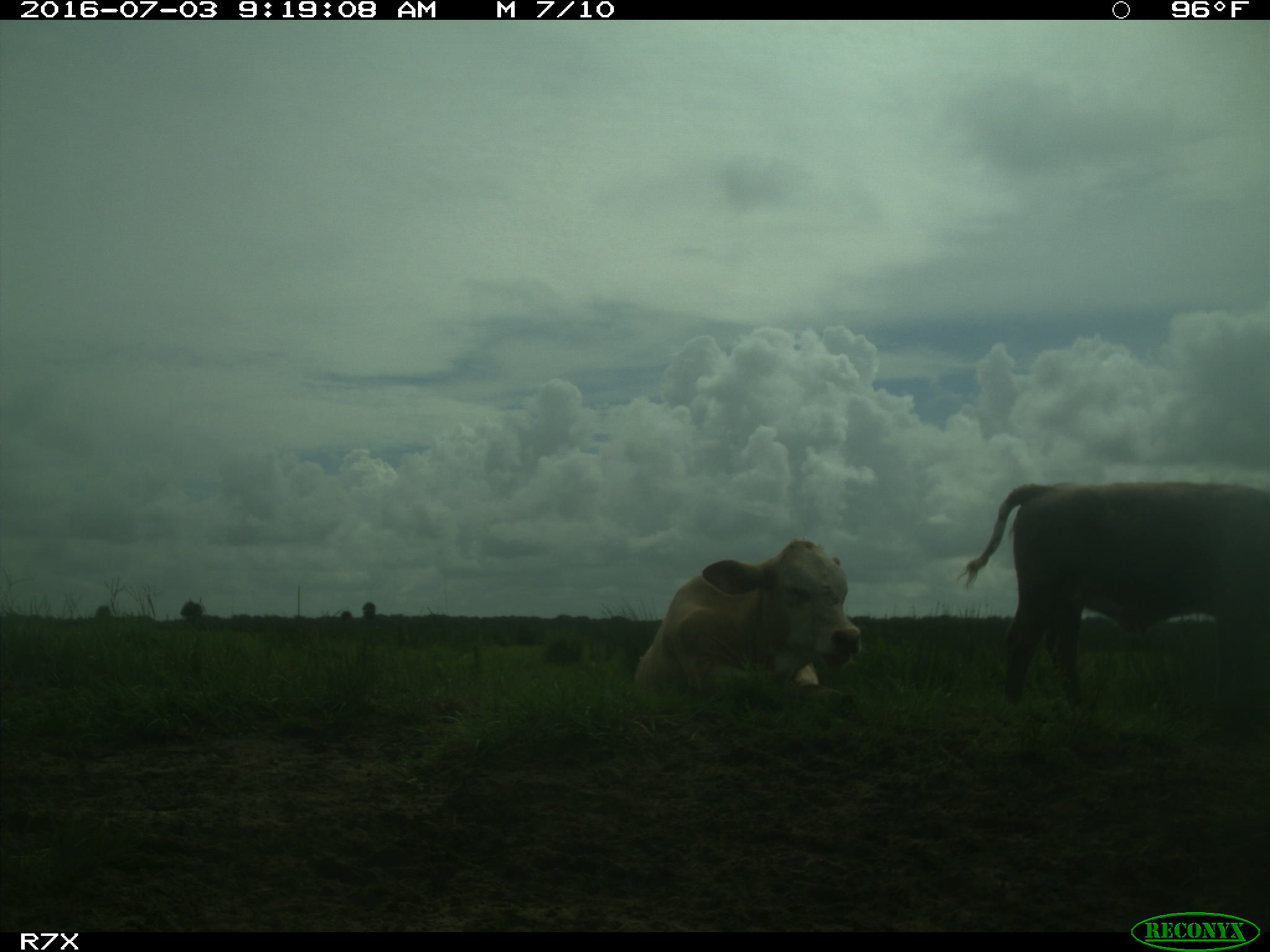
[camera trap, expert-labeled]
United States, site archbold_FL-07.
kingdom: Animalia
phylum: Chordata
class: Mammalia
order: Artiodactyla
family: Bovidae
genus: Bos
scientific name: Bos taurus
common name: domestic cow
Bos taurus (domestic cow).